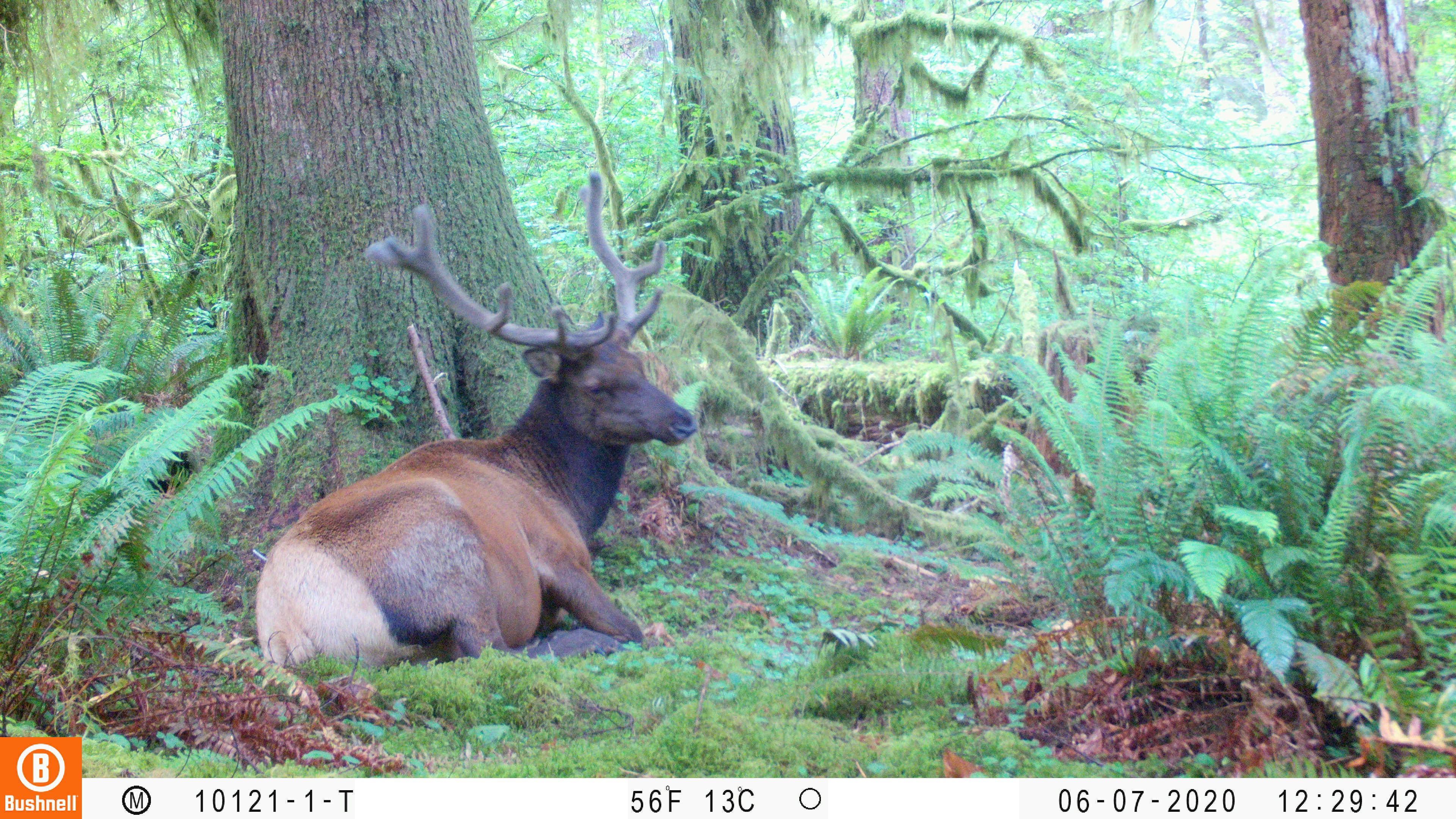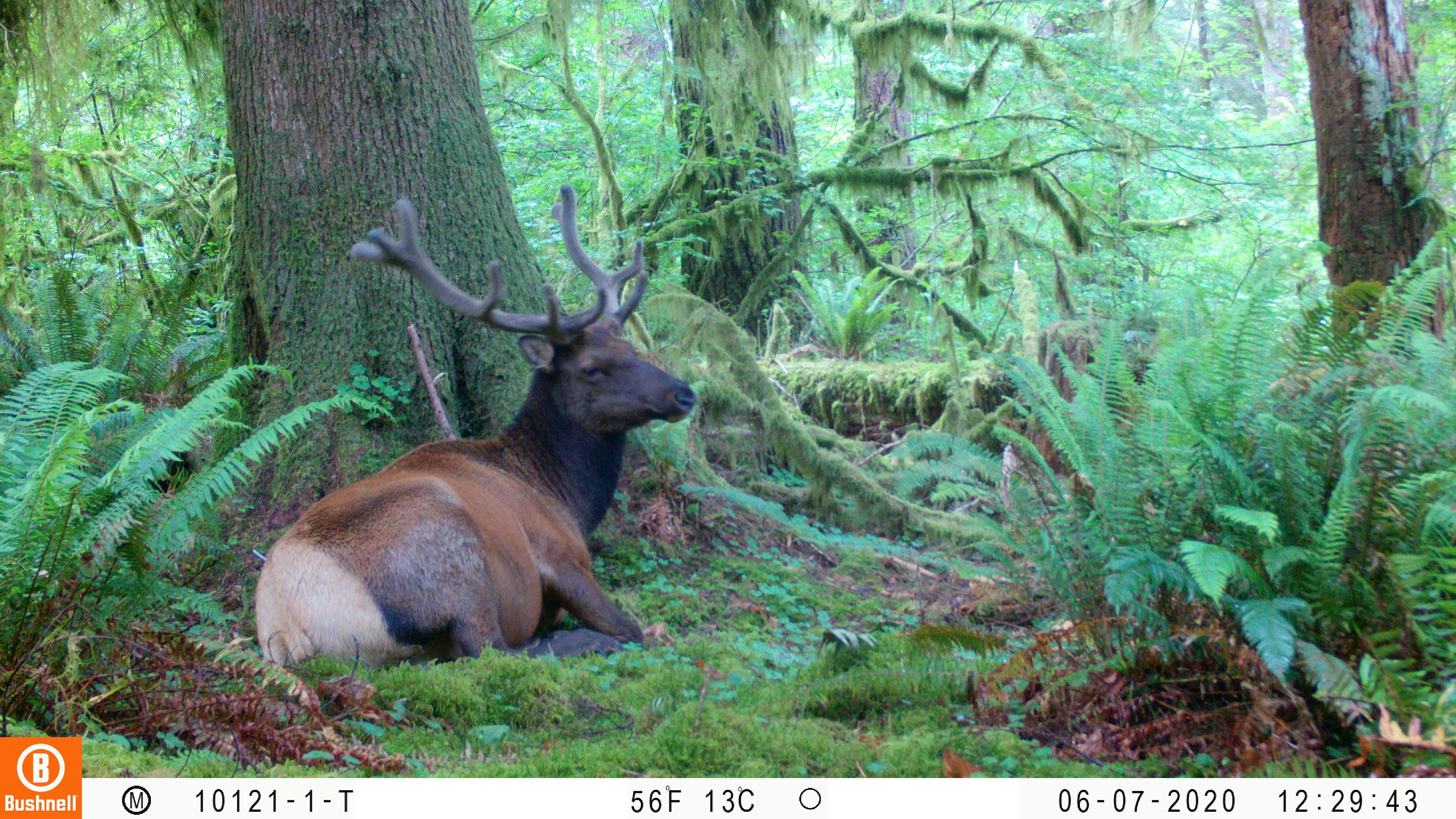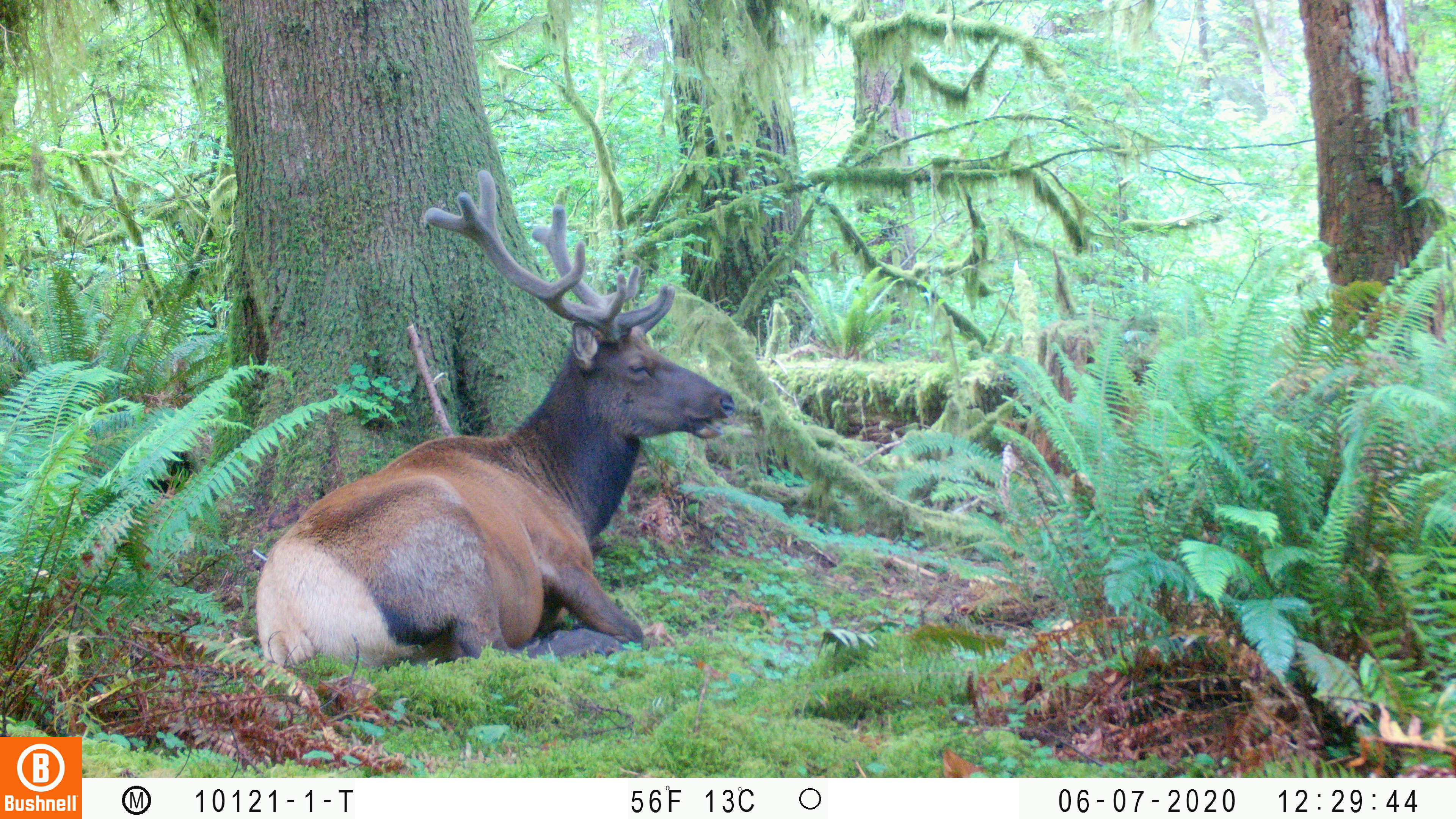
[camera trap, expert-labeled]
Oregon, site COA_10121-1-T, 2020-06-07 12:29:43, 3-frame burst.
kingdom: Animalia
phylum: Chordata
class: Mammalia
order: Artiodactyla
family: Cervidae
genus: Cervus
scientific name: Cervus canadensis roosevelti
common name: roosevelt elk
Roosevelt elk (Cervus canadensis roosevelti).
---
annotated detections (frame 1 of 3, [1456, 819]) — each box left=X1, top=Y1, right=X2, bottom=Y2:
roosevelt elk: left=245, top=162, right=700, bottom=677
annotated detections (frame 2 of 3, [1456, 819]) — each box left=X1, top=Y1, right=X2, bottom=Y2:
roosevelt elk: left=253, top=179, right=704, bottom=674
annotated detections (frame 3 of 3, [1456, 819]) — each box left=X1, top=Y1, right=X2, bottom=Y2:
roosevelt elk: left=249, top=165, right=745, bottom=681